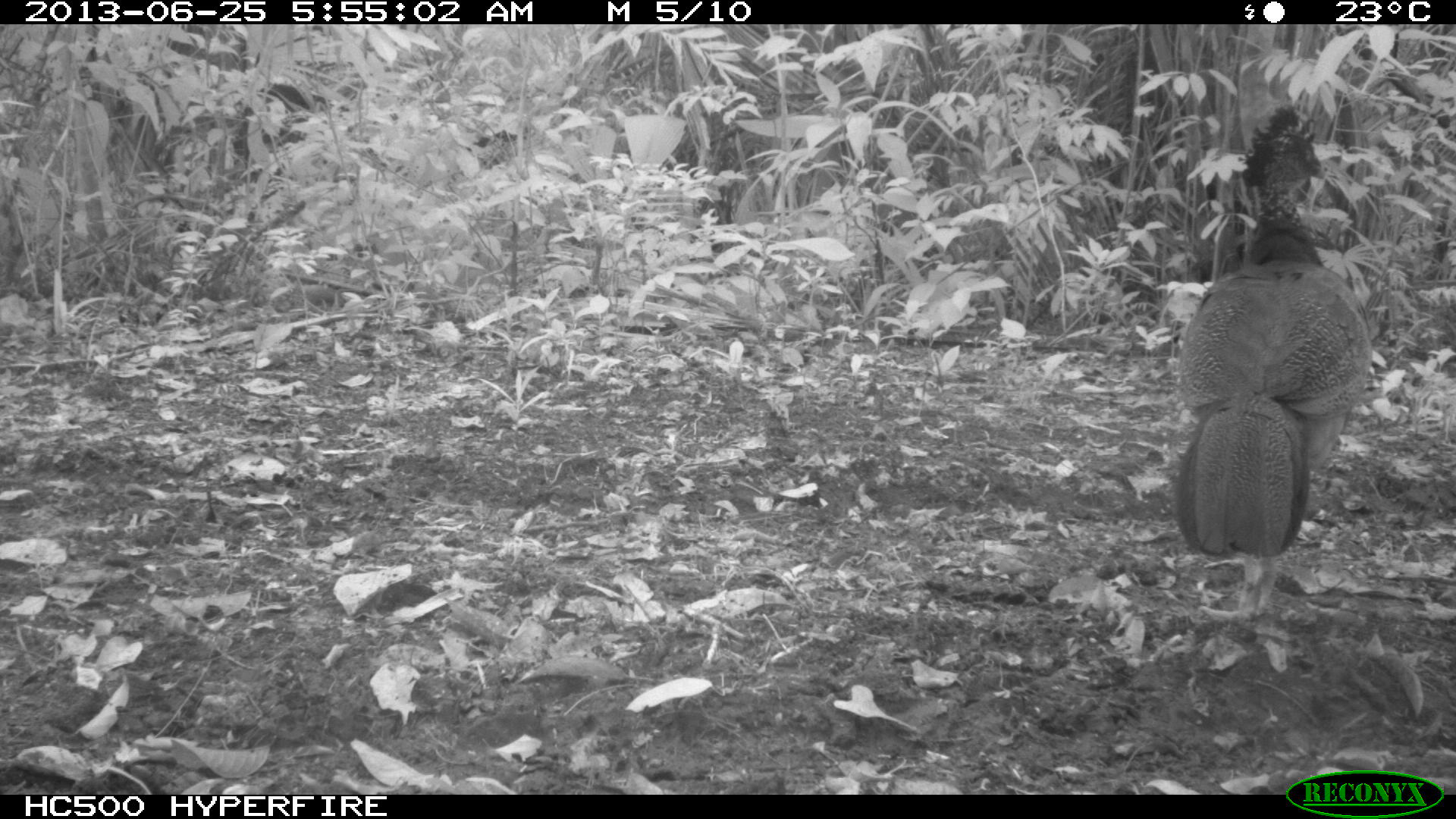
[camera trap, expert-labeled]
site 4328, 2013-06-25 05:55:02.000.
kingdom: Animalia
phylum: Chordata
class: Aves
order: Galliformes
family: Cracidae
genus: Crax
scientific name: Crax rubra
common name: great curassow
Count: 1.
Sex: female.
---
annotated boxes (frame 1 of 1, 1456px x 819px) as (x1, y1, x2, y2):
crax rubra: (1172, 101, 1373, 641)